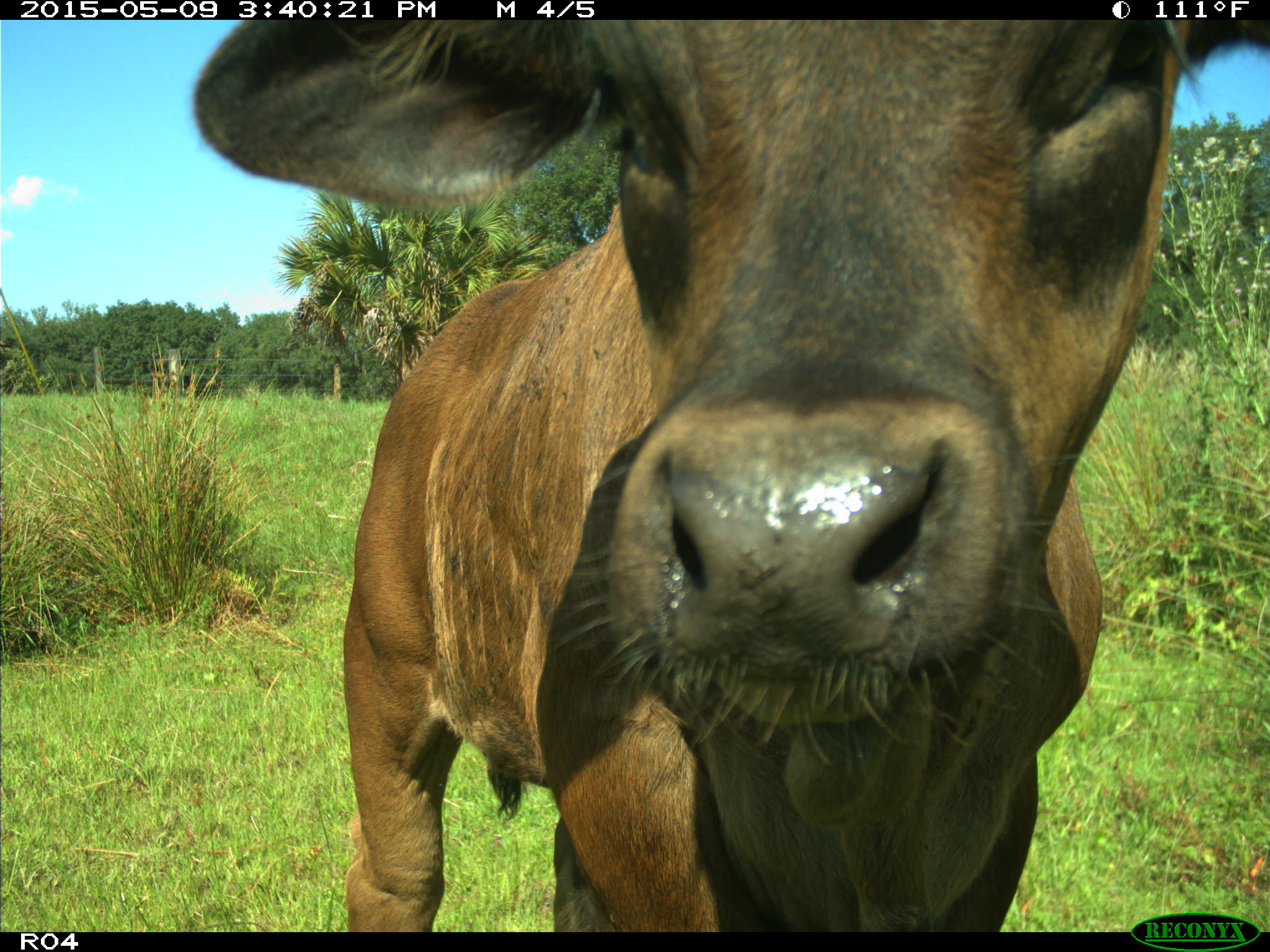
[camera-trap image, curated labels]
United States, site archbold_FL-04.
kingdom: Animalia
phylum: Chordata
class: Mammalia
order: Artiodactyla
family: Bovidae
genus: Bos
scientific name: Bos taurus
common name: domestic cow